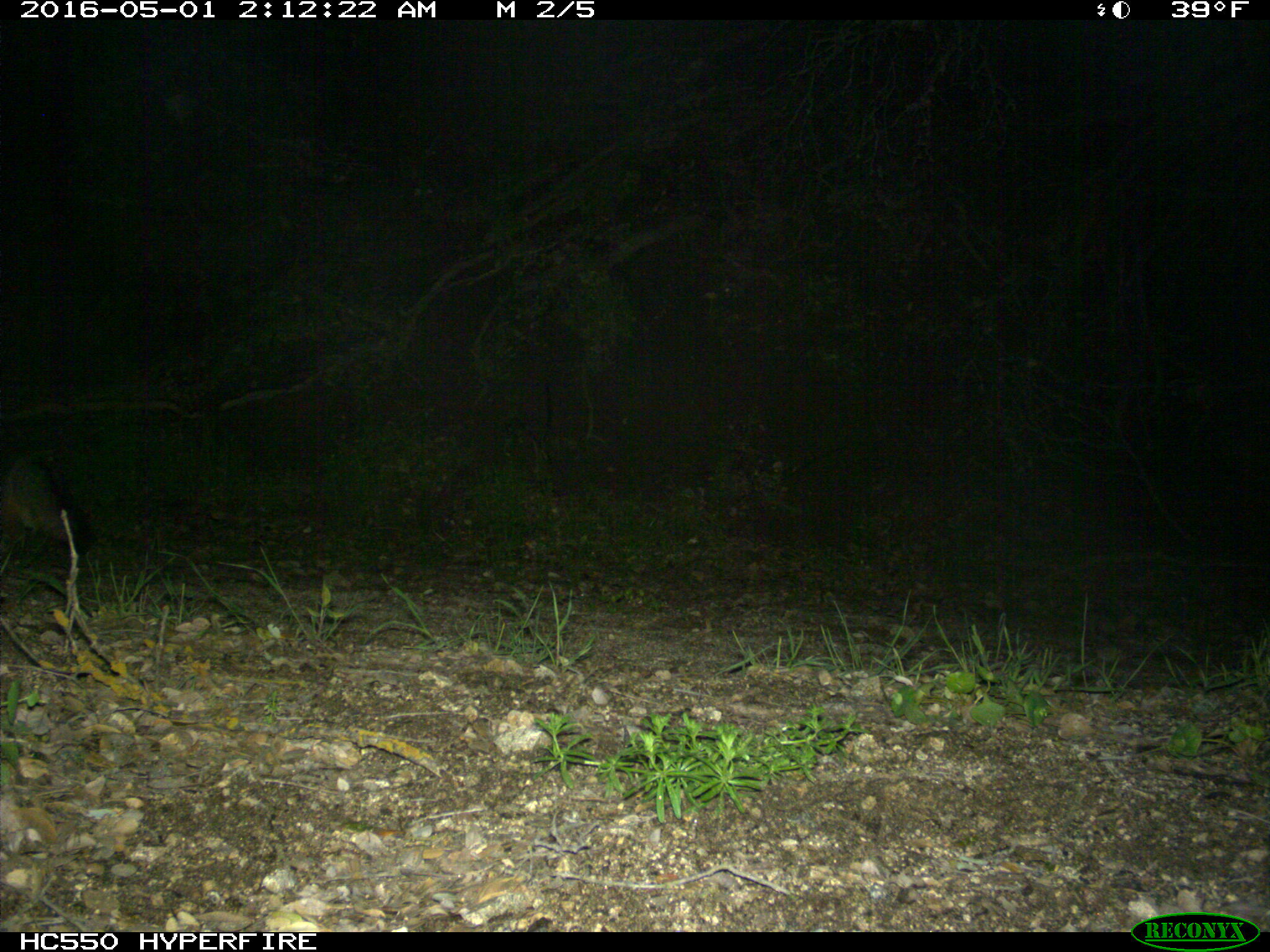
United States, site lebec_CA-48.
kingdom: Animalia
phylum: Chordata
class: Mammalia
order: Carnivora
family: Canidae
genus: Urocyon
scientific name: Urocyon cinereoargenteus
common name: gray fox